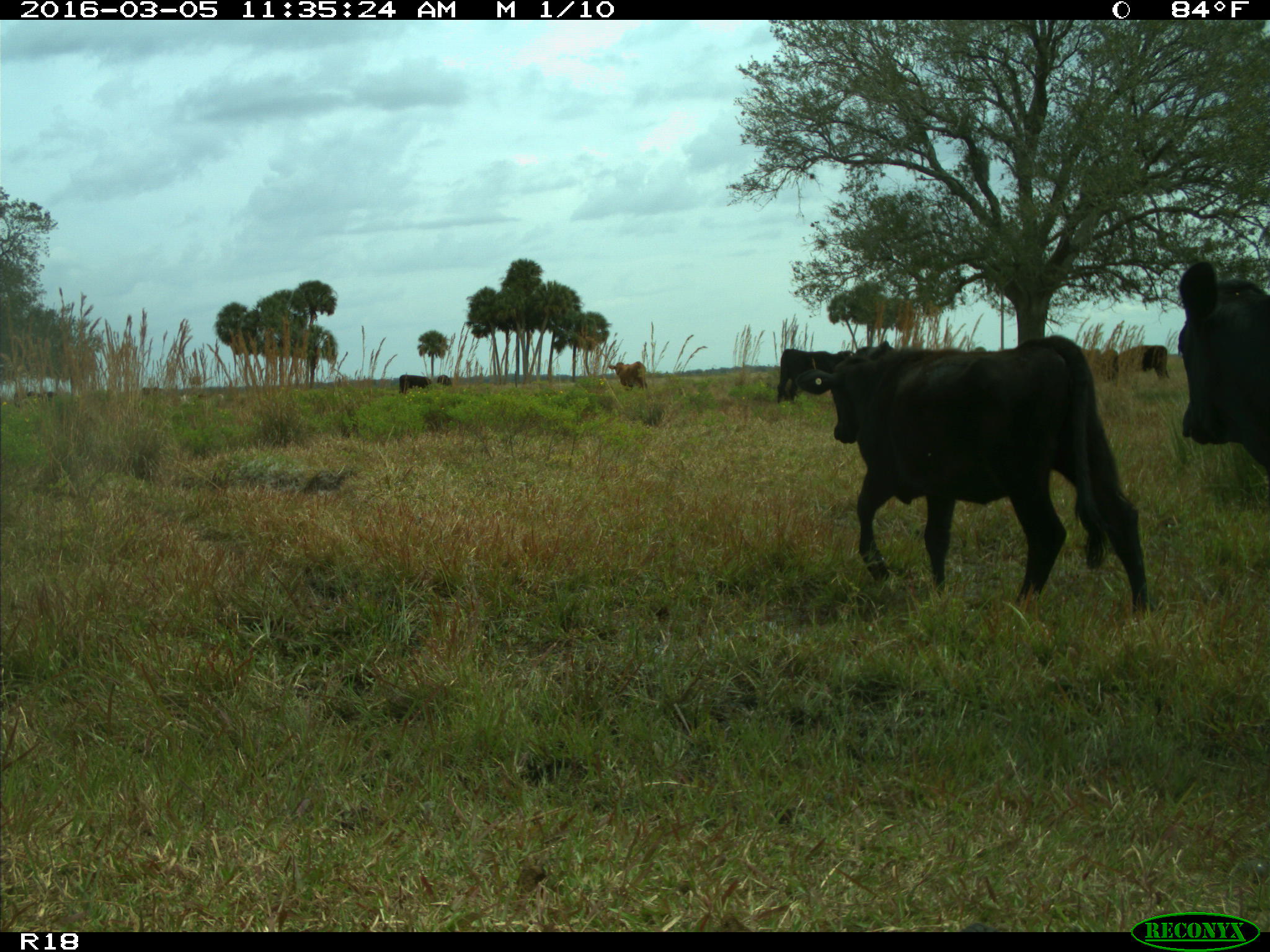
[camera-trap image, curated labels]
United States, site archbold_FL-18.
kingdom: Animalia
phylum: Chordata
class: Mammalia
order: Artiodactyla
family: Bovidae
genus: Bos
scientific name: Bos taurus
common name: domestic cow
Bos taurus (domestic cow).